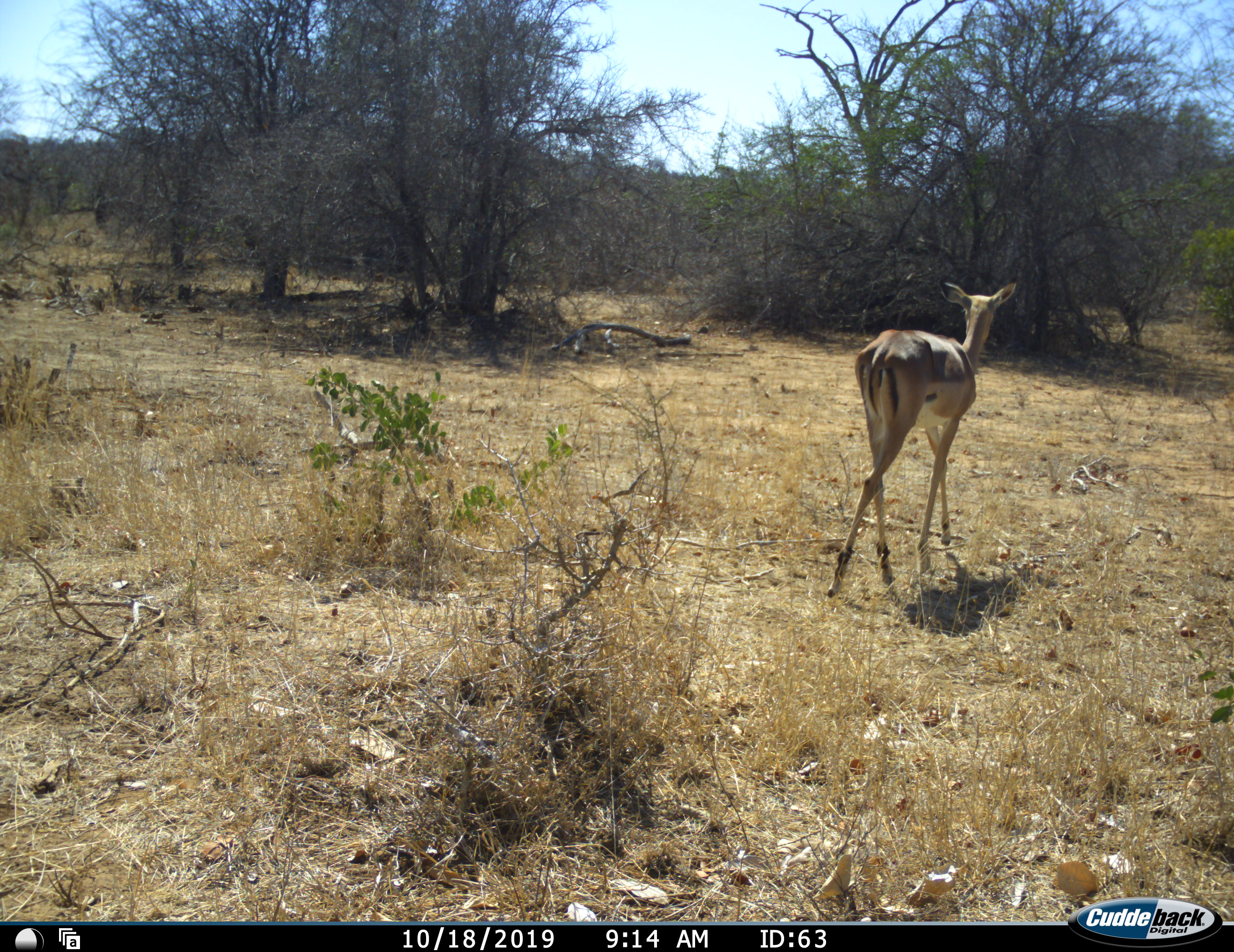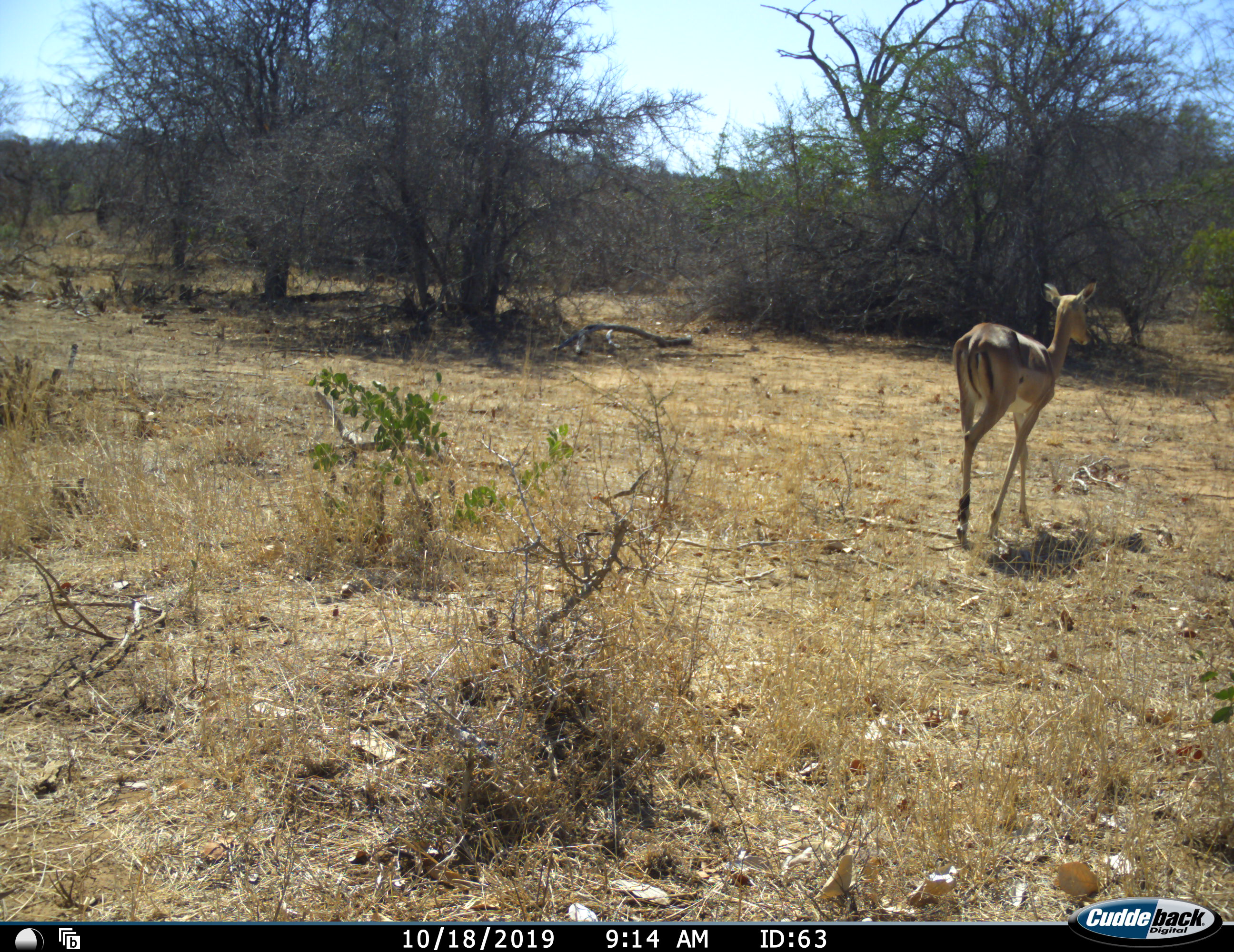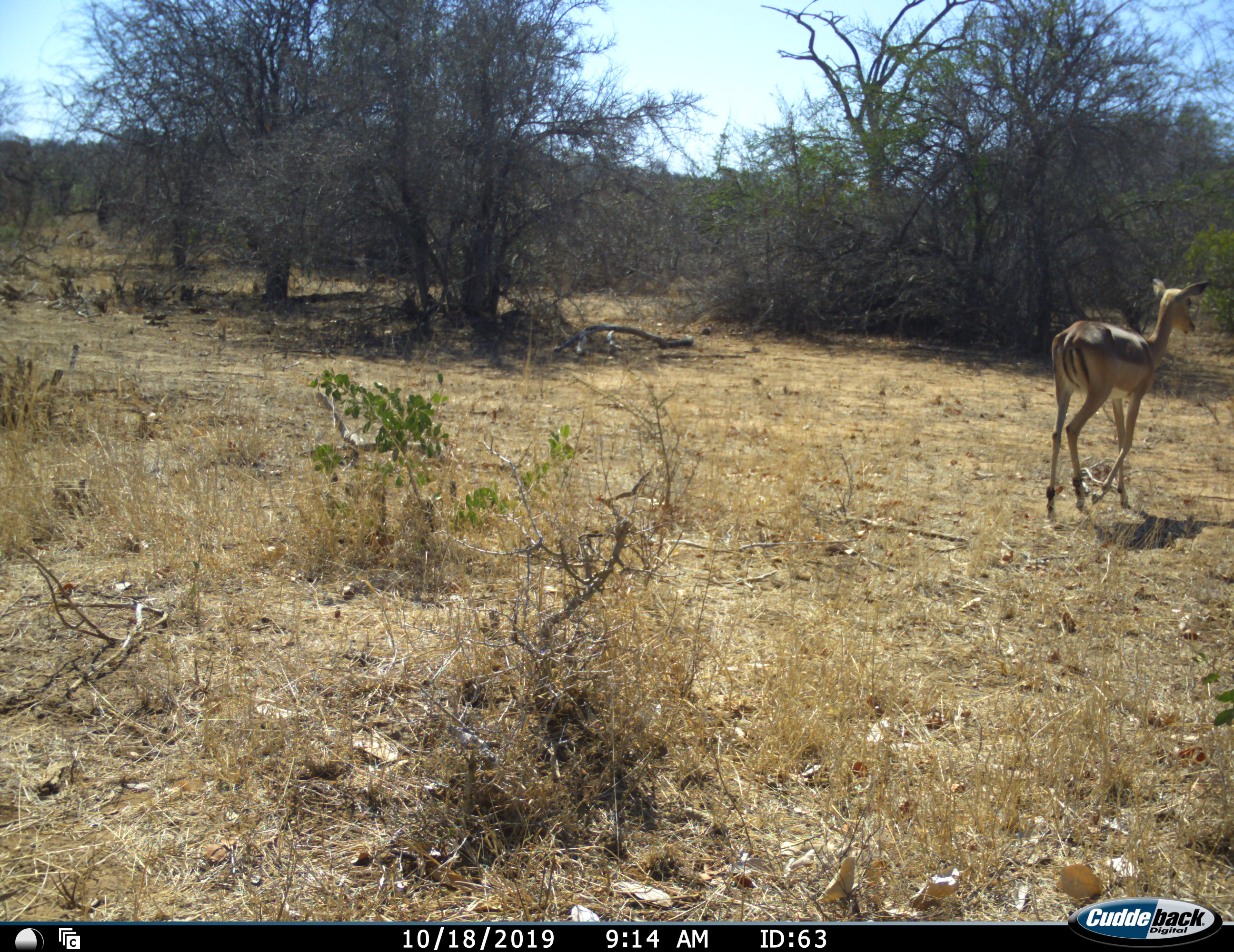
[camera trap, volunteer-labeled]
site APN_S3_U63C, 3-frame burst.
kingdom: Animalia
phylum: Chordata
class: Mammalia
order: Artiodactyla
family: Bovidae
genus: Aepyceros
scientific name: Aepyceros melampus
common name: impala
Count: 1.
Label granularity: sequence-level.